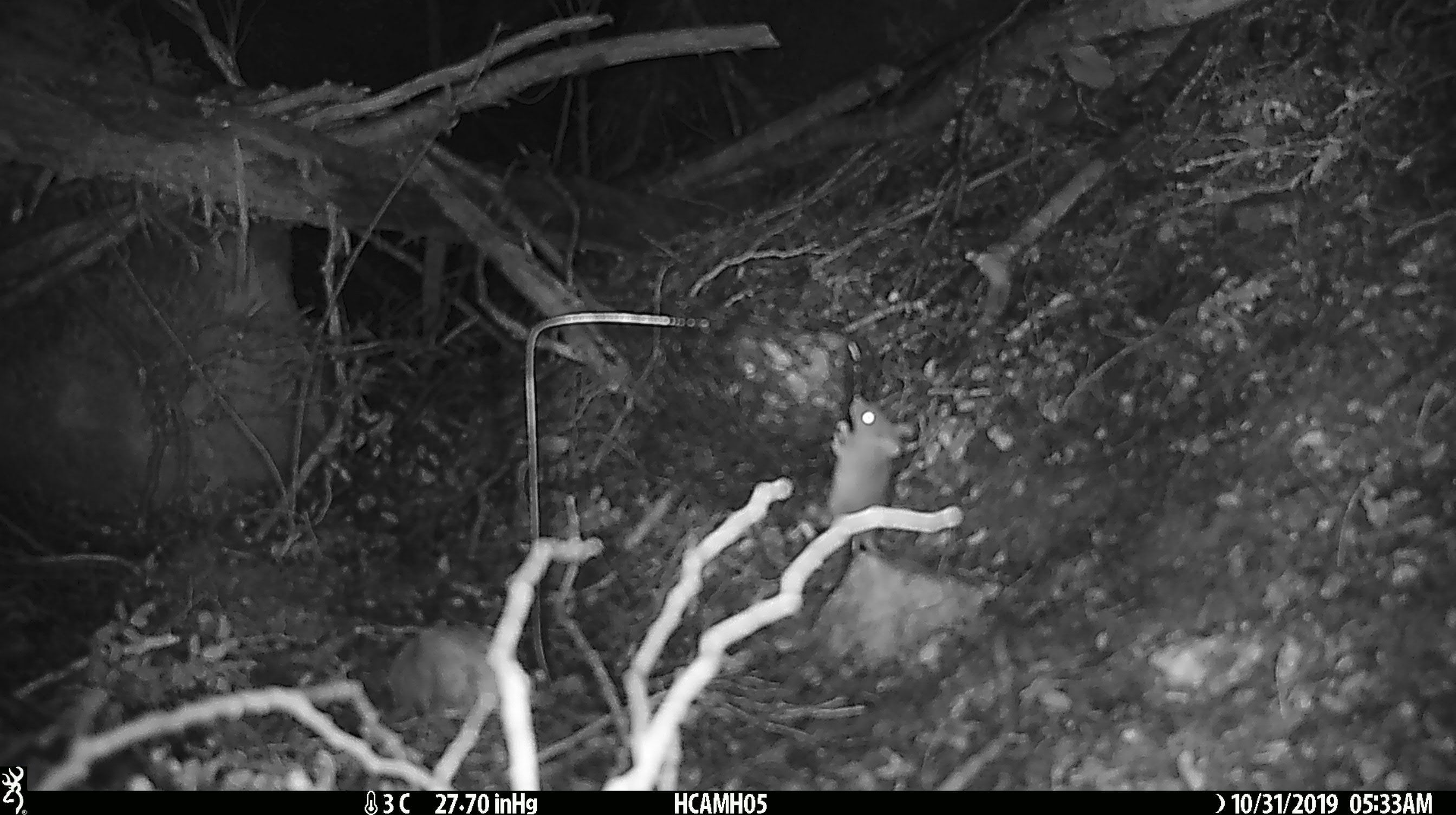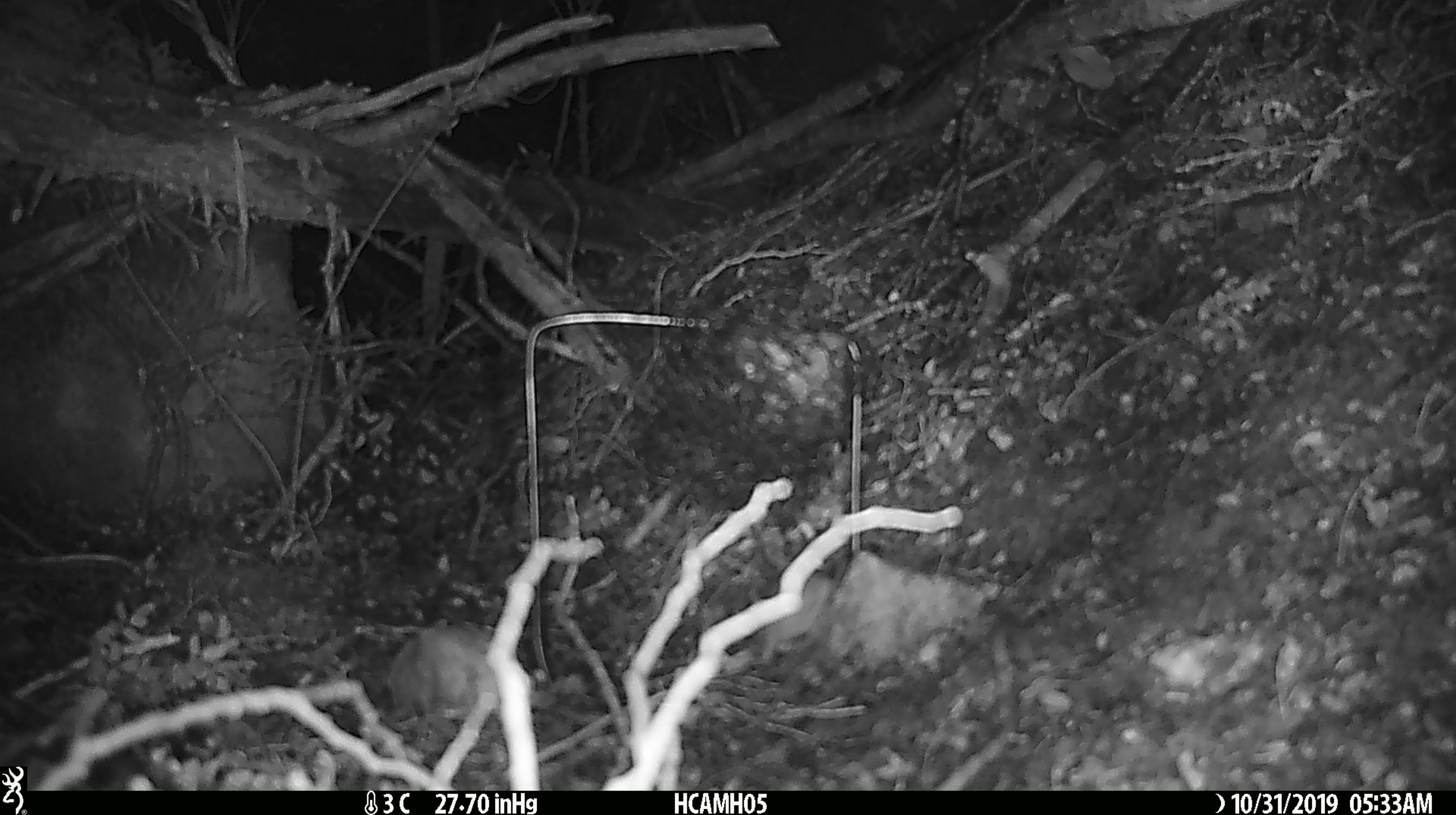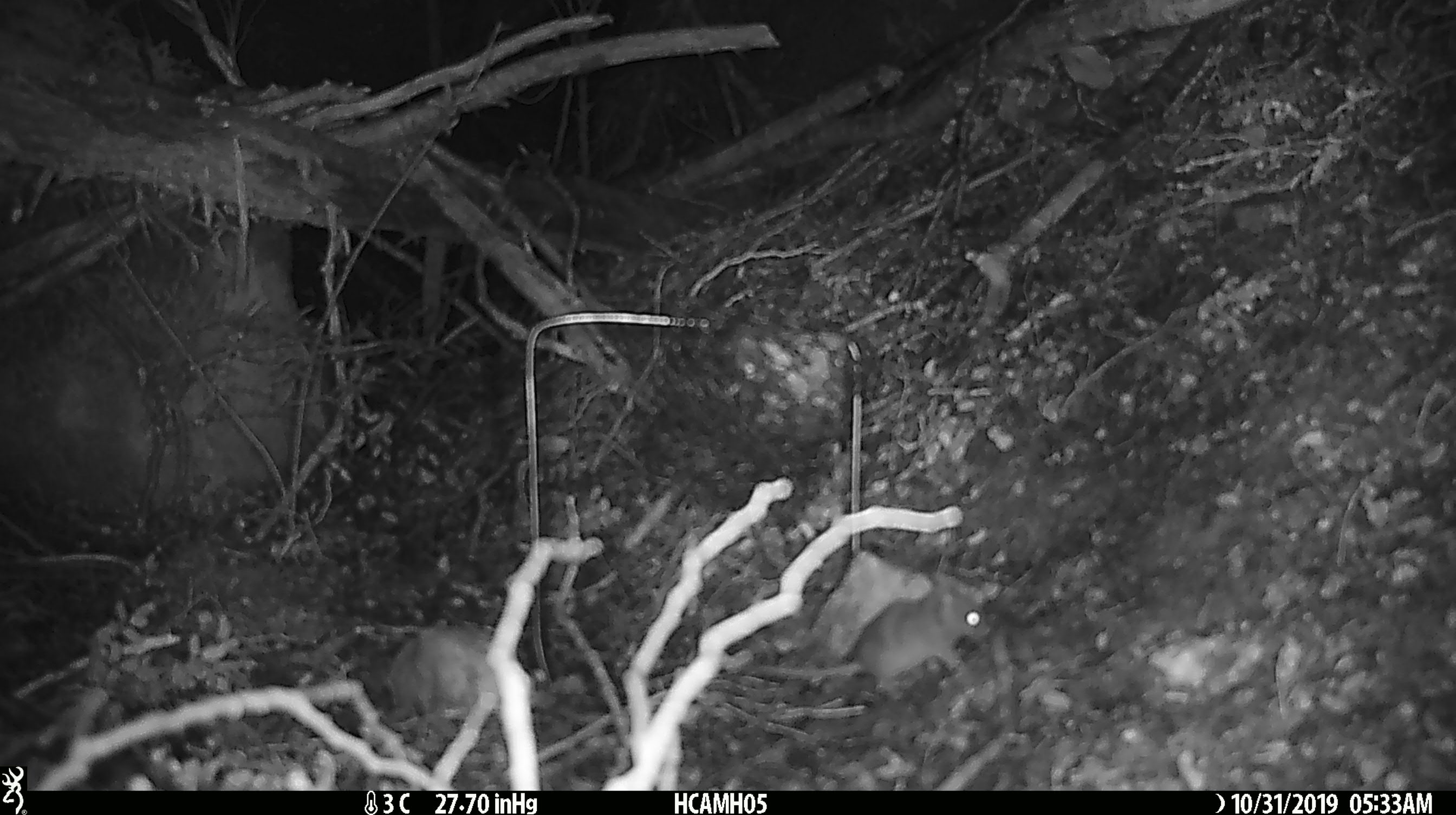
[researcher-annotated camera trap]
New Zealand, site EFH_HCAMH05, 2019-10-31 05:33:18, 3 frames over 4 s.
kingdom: Animalia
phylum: Chordata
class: Mammalia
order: Rodentia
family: Muridae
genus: Mus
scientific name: Mus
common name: mouse